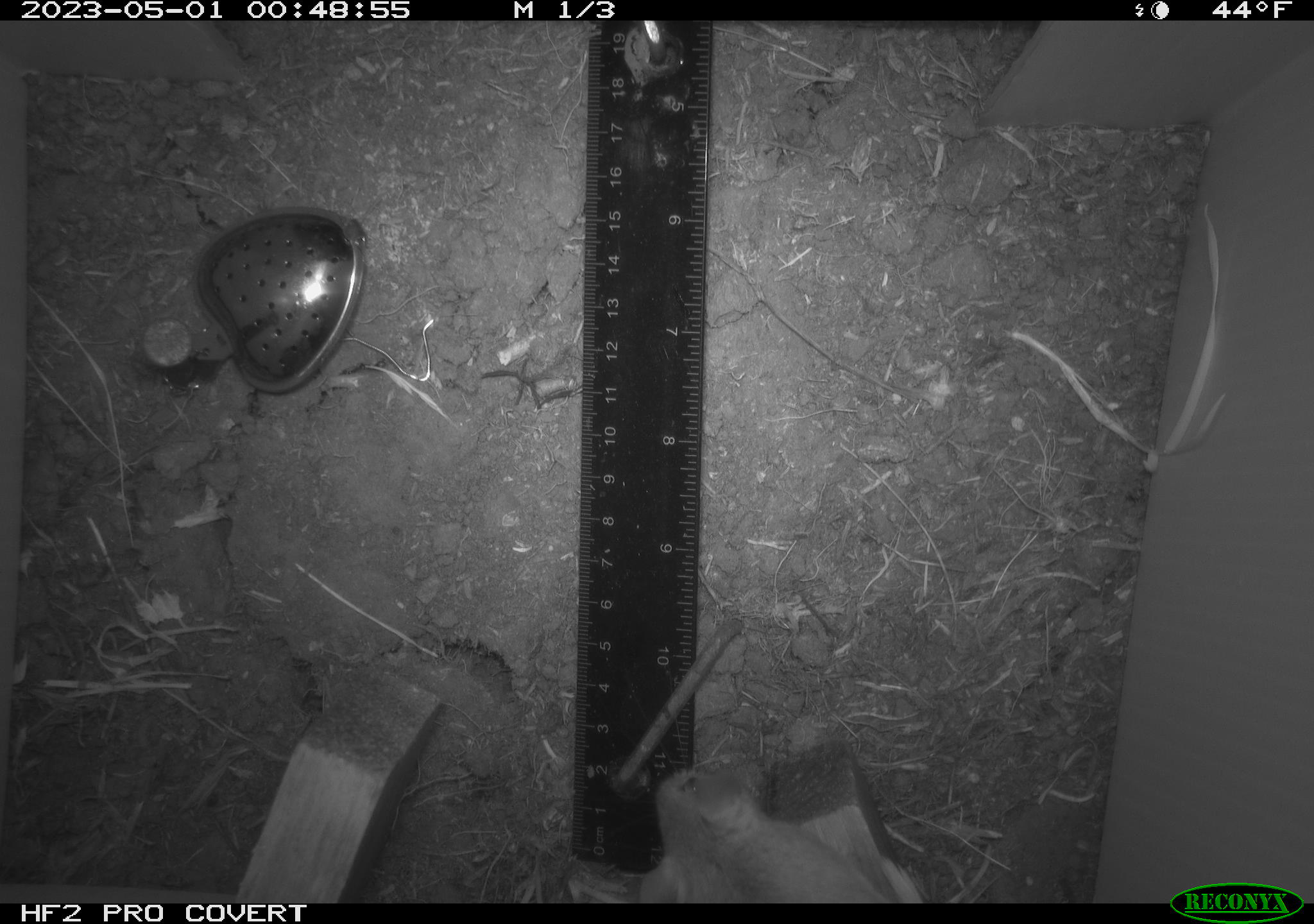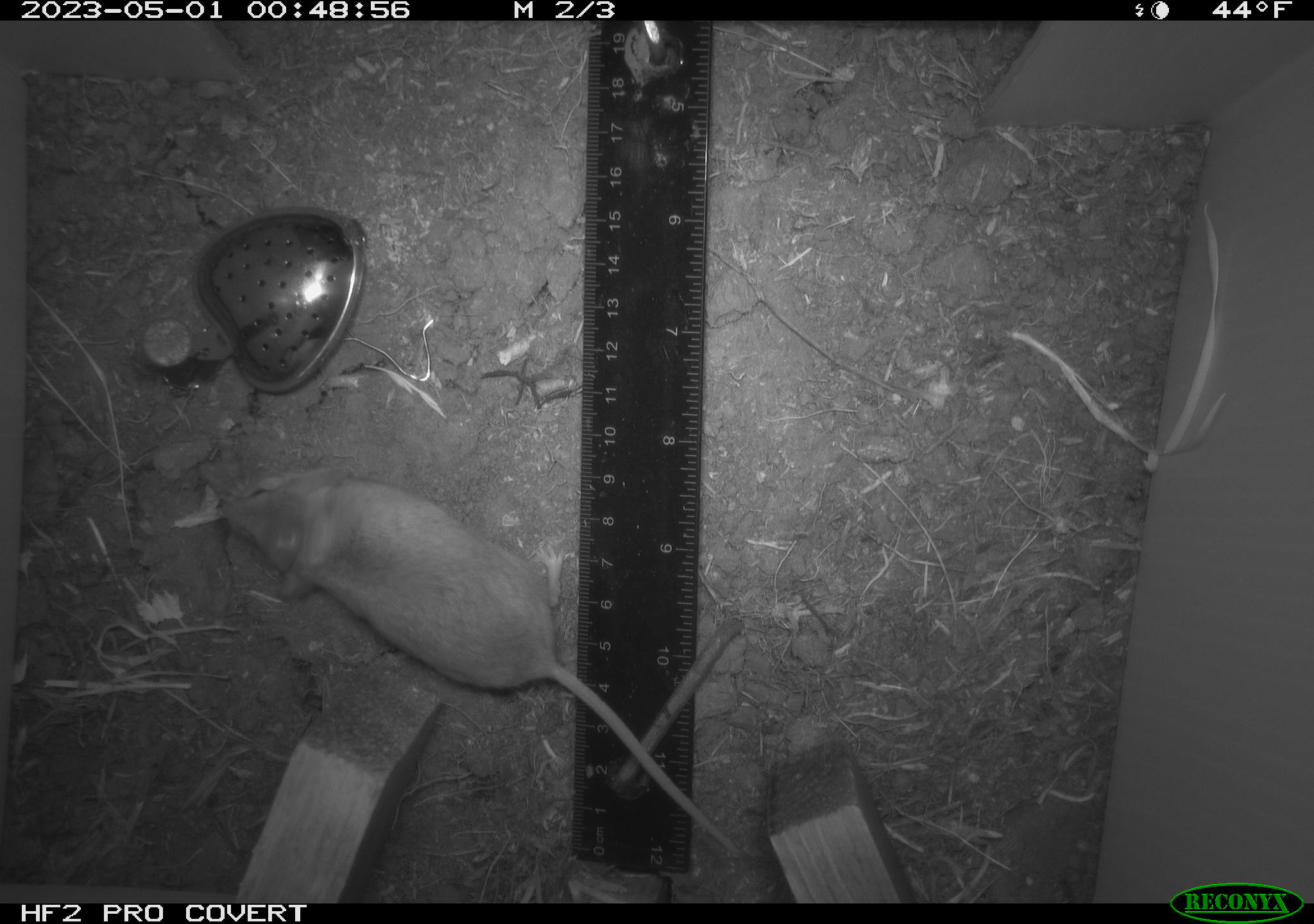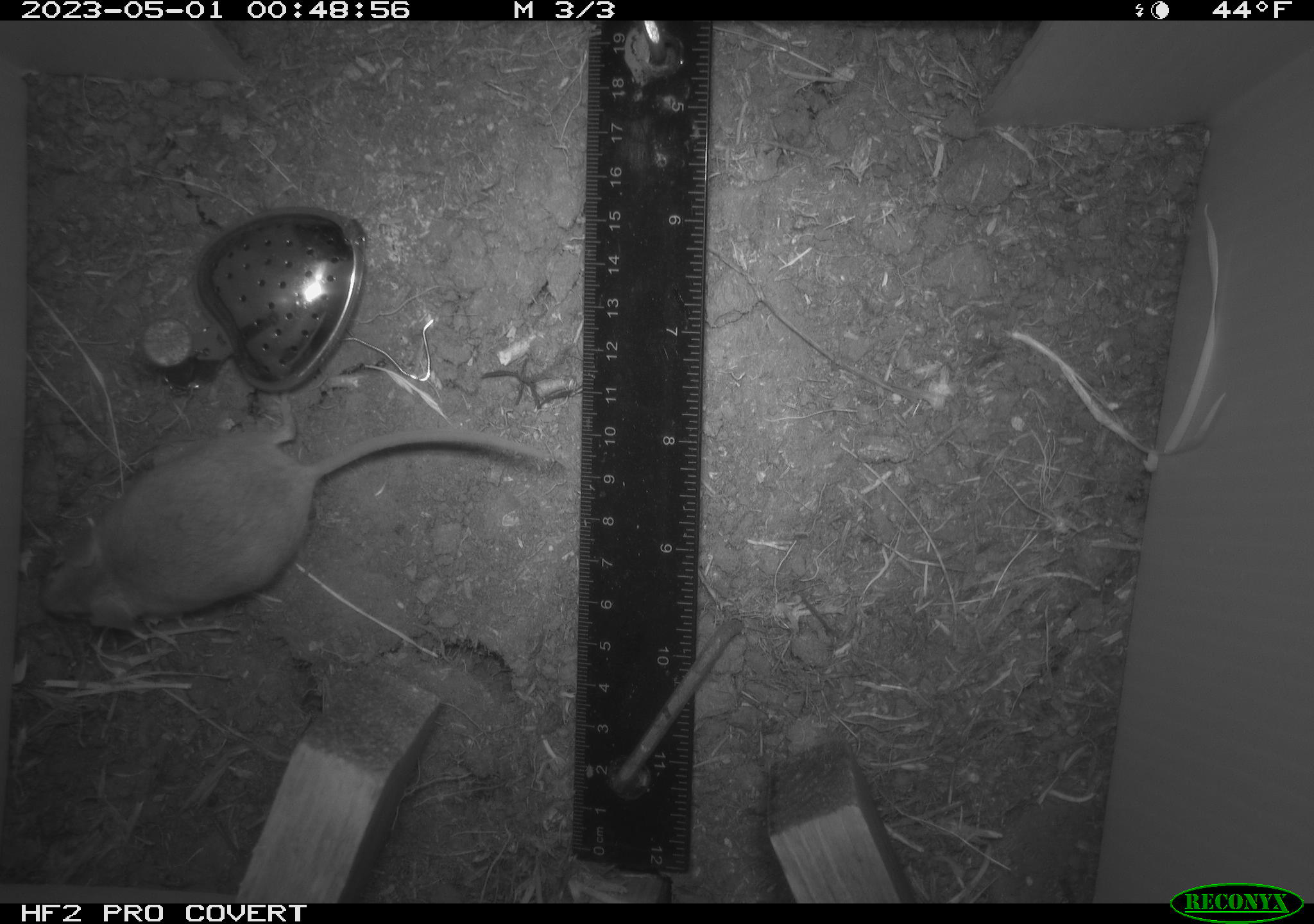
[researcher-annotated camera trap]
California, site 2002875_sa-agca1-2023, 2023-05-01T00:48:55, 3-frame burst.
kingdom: Animalia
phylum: Chordata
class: Mammalia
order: Rodentia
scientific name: Rodentia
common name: mouse species